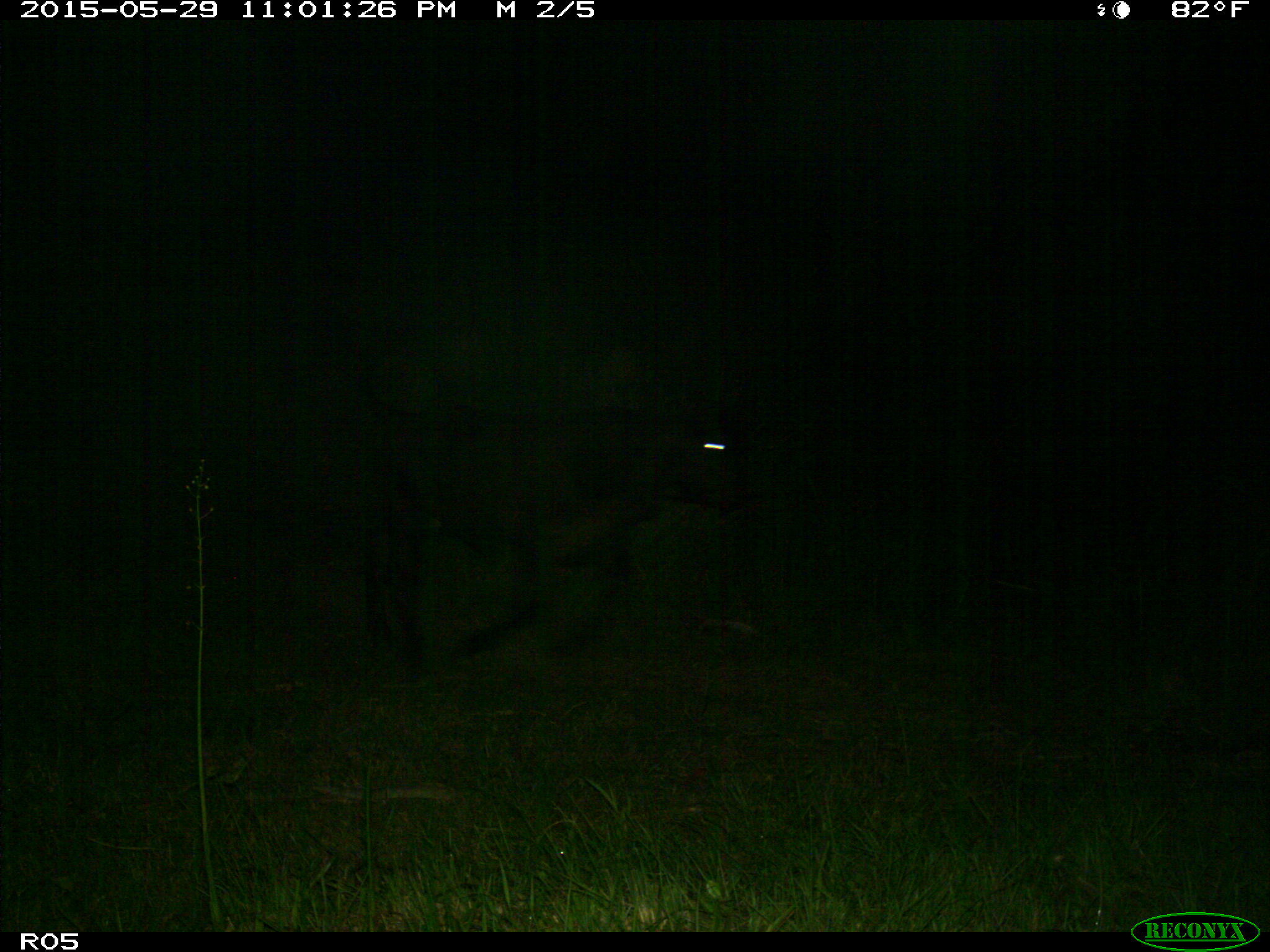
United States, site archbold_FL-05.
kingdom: Animalia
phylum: Chordata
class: Mammalia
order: Artiodactyla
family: Bovidae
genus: Bos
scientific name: Bos taurus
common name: domestic cow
Bos taurus (domestic cow).